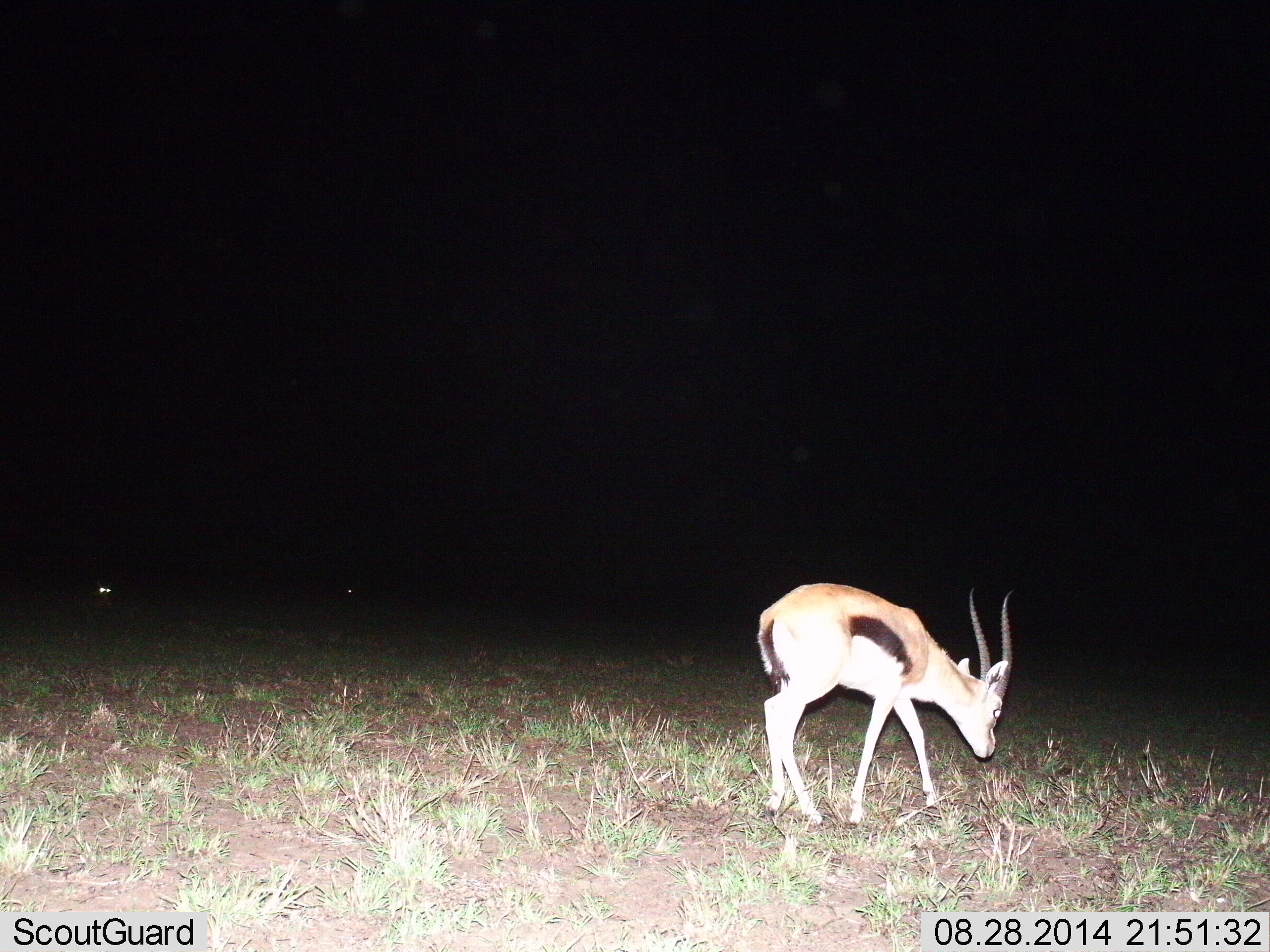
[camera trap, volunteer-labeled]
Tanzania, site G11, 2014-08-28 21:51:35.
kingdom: Animalia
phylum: Chordata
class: Mammalia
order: Artiodactyla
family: Bovidae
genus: Eudorcas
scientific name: Eudorcas thomsonii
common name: thomson's gazelle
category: gazellethomsons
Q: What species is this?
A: Gazellethomsons (thomson's gazelle) (Eudorcas thomsonii).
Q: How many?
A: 1.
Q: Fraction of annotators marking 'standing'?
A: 36%.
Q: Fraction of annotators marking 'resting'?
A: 9%.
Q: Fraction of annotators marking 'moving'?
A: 36%.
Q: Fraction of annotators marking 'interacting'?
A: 0%.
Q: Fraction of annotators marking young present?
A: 0%.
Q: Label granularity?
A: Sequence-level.